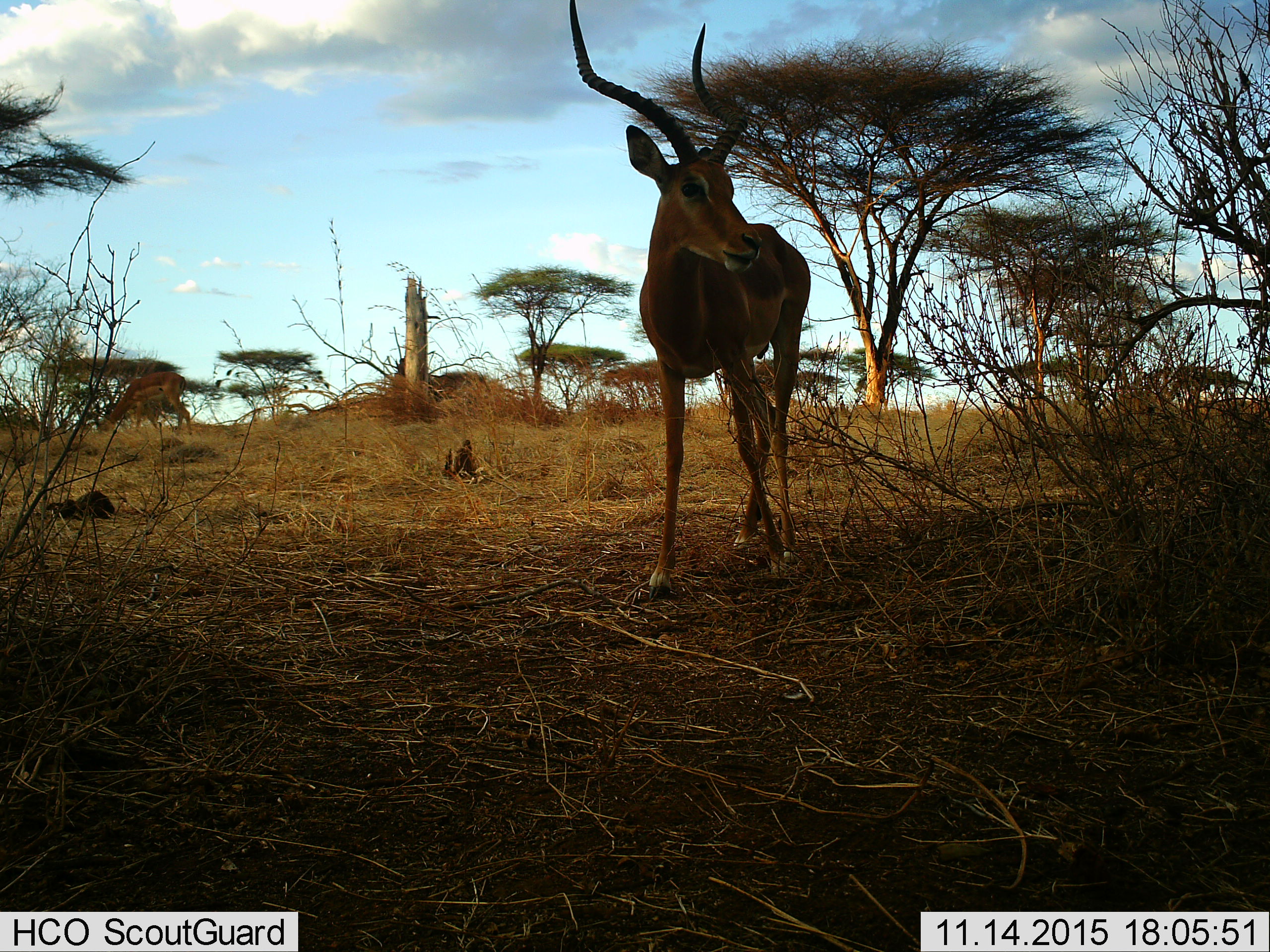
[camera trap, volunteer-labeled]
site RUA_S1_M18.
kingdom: Animalia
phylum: Chordata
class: Mammalia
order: Artiodactyla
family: Bovidae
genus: Aepyceros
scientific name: Aepyceros melampus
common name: impala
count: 1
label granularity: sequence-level